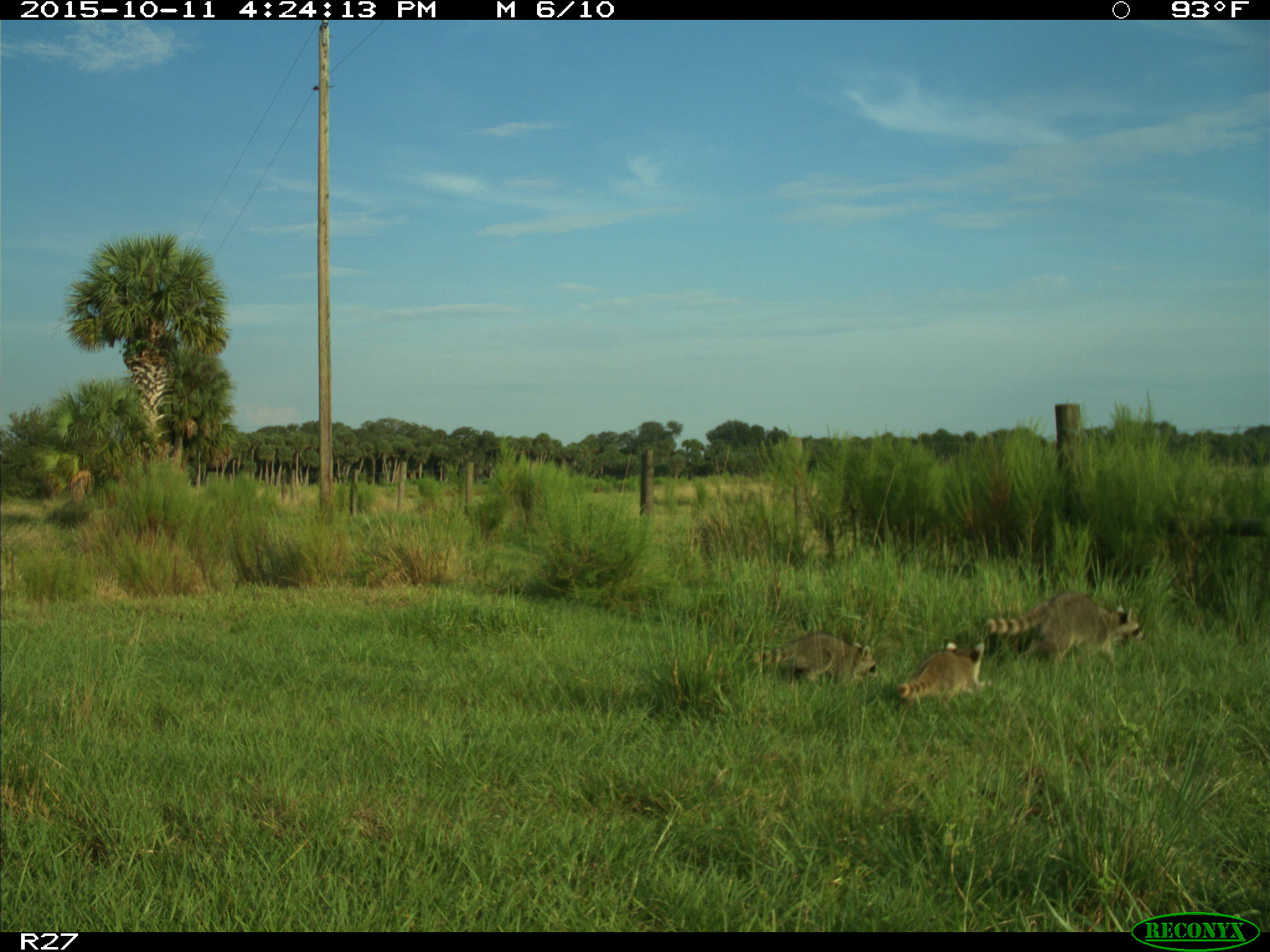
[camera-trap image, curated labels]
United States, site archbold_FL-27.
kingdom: Animalia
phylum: Chordata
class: Mammalia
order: Carnivora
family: Procyonidae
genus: Procyon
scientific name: Procyon lotor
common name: common raccoon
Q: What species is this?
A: Procyon lotor (common raccoon).